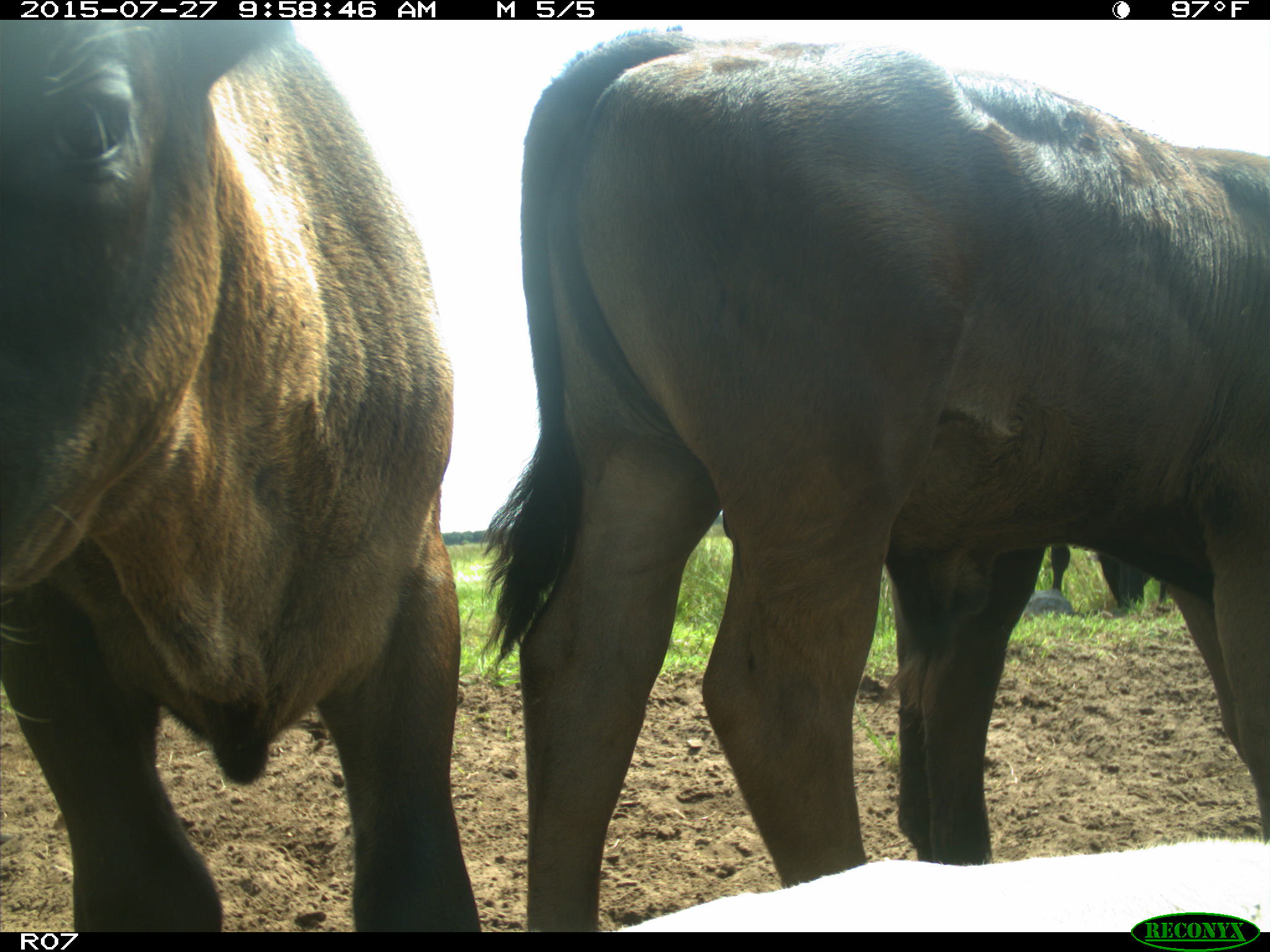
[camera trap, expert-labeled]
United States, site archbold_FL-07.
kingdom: Animalia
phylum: Chordata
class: Mammalia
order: Artiodactyla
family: Bovidae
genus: Bos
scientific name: Bos taurus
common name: domestic cow